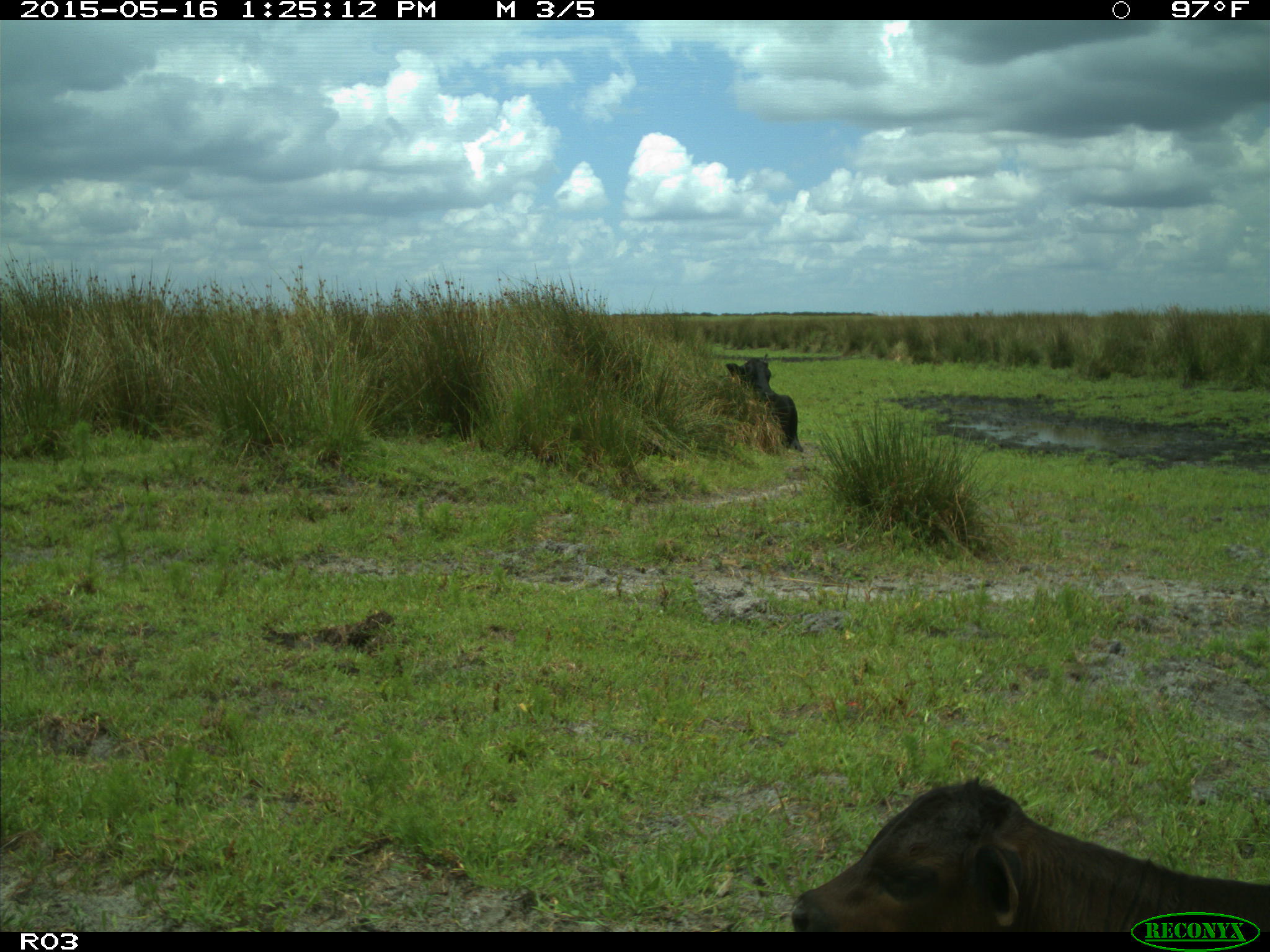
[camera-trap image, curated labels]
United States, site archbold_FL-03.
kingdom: Animalia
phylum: Chordata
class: Mammalia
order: Artiodactyla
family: Bovidae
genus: Bos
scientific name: Bos taurus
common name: domestic cow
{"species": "Bos taurus (domestic cow)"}